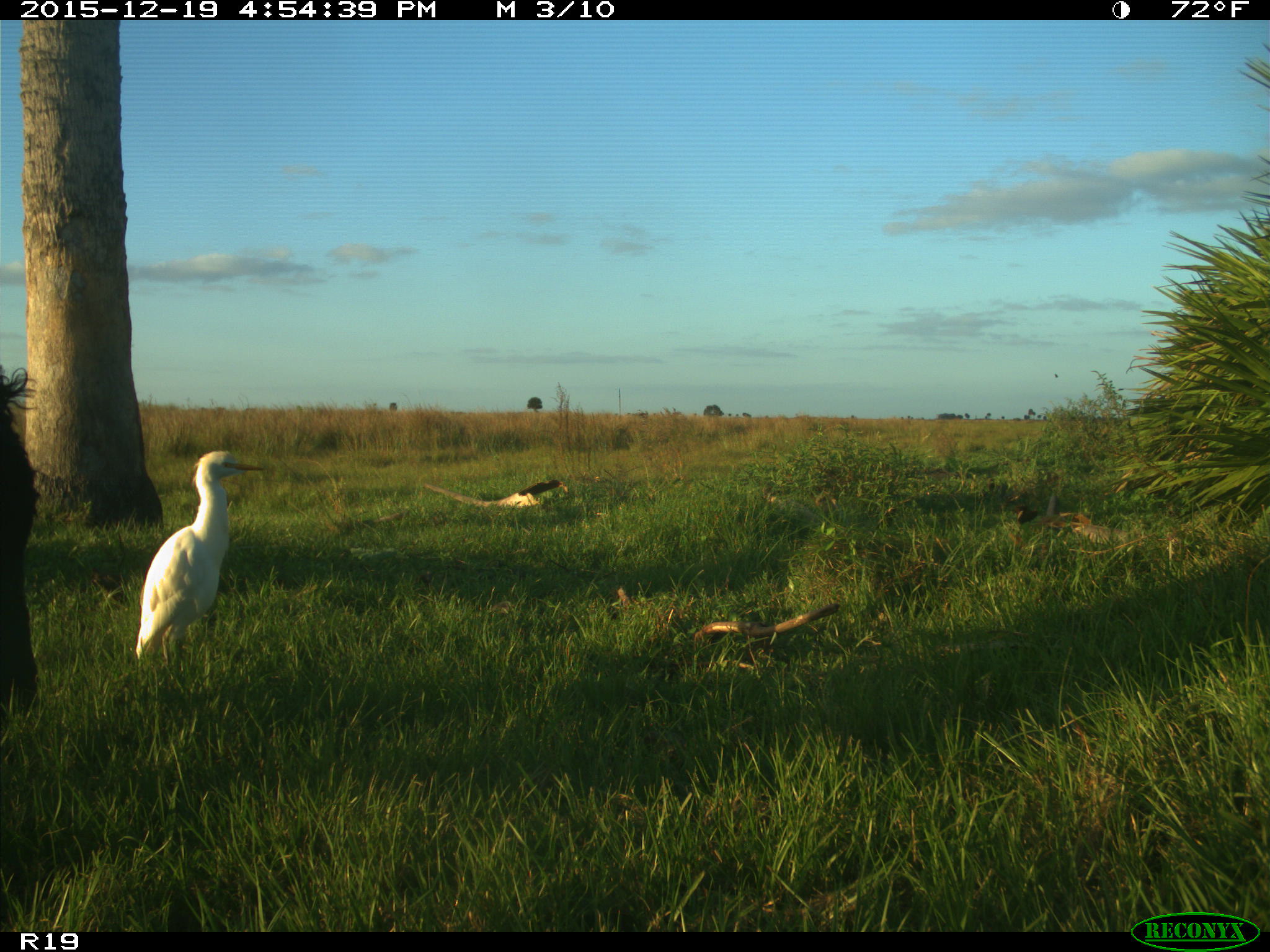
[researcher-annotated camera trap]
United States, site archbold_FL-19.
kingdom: Animalia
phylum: Chordata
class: Mammalia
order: Artiodactyla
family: Bovidae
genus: Bos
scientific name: Bos taurus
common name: domestic cow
Bos taurus (domestic cow).